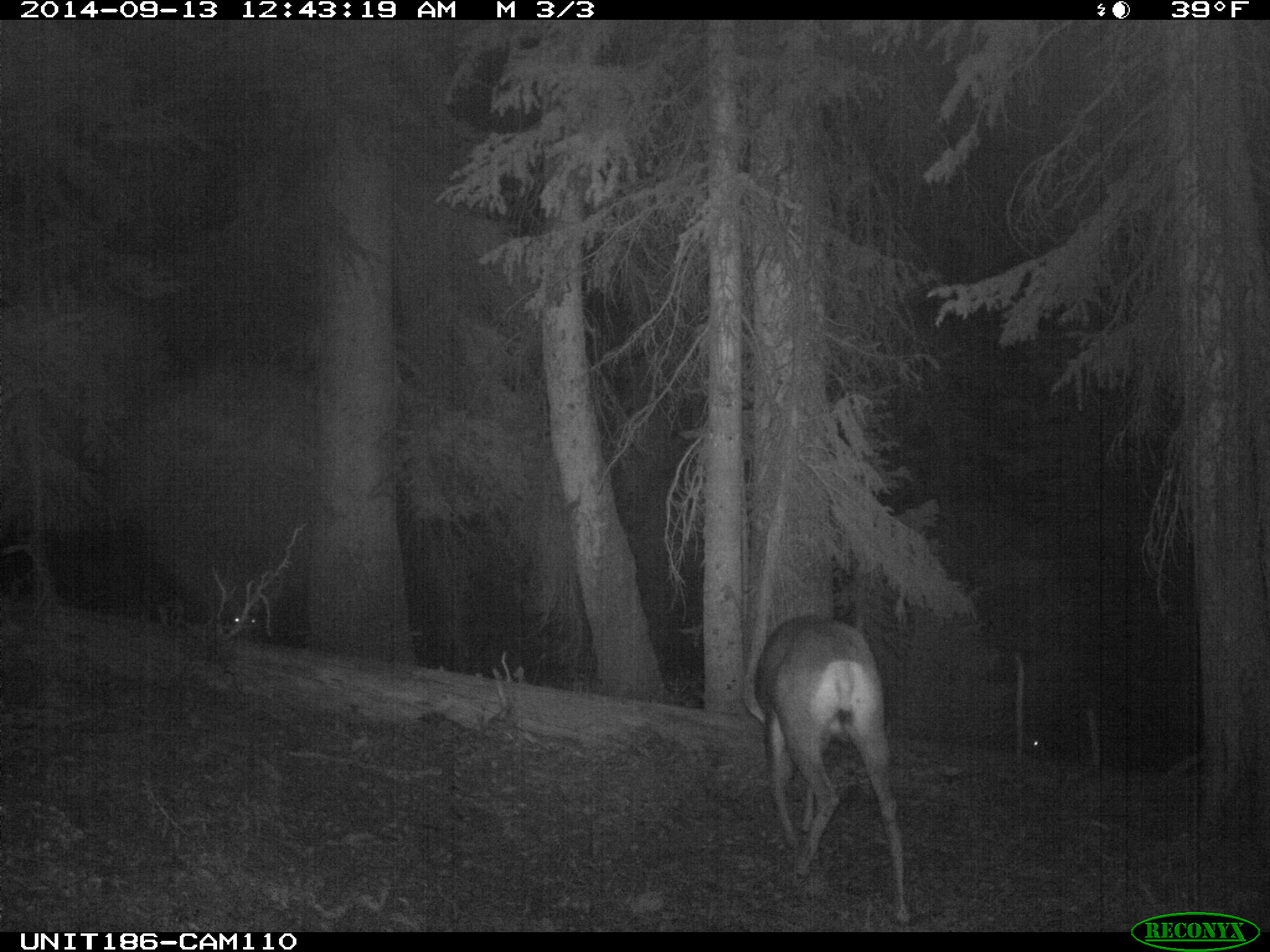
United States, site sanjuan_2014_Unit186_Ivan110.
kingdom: Animalia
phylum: Chordata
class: Mammalia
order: Artiodactyla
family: Cervidae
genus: Odocoileus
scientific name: Odocoileus hemionus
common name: mule deer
Odocoileus hemionus (mule deer).